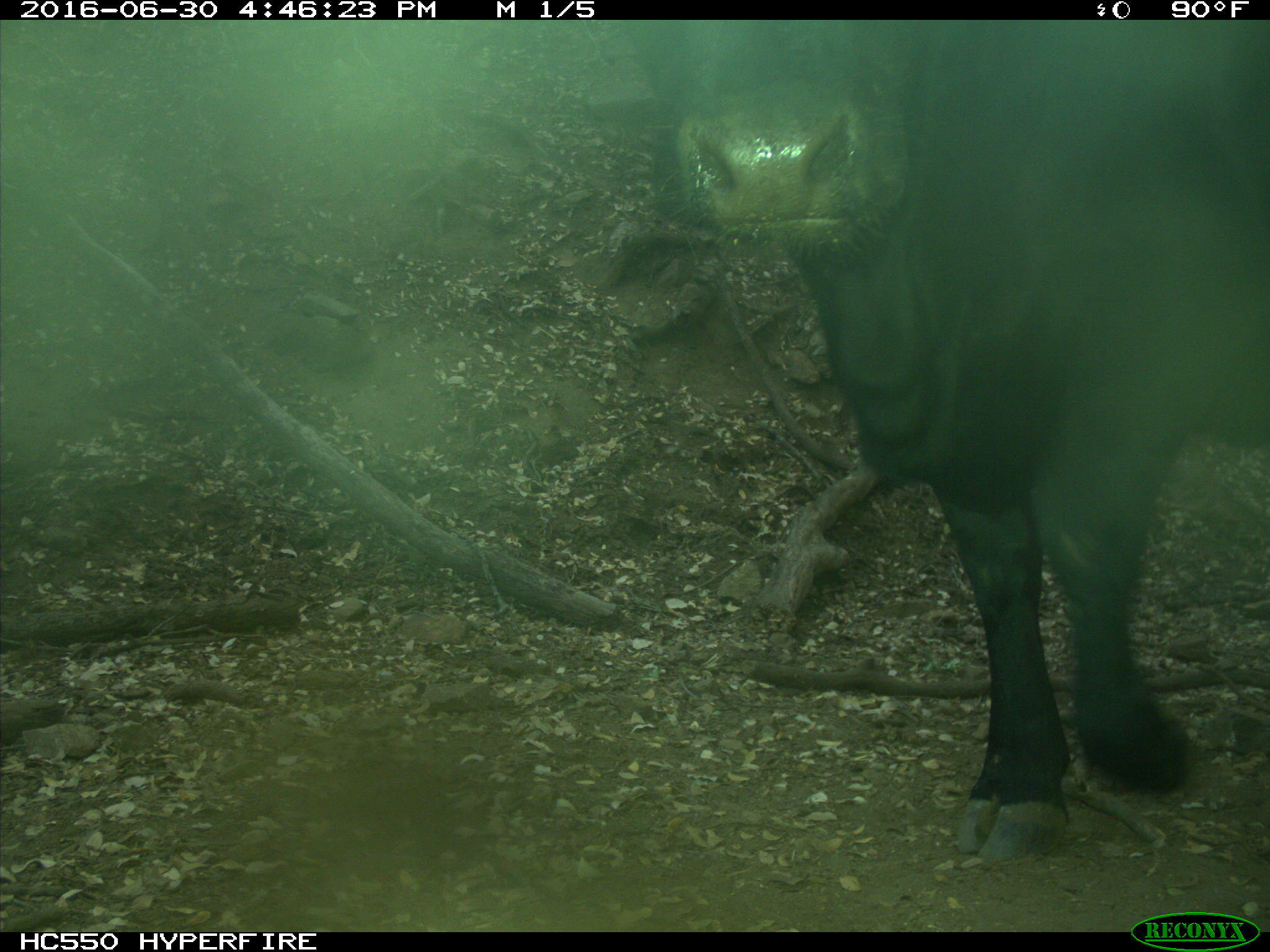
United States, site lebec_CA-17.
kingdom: Animalia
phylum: Chordata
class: Mammalia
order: Artiodactyla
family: Bovidae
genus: Bos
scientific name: Bos taurus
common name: domestic cow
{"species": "Bos taurus (domestic cow)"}